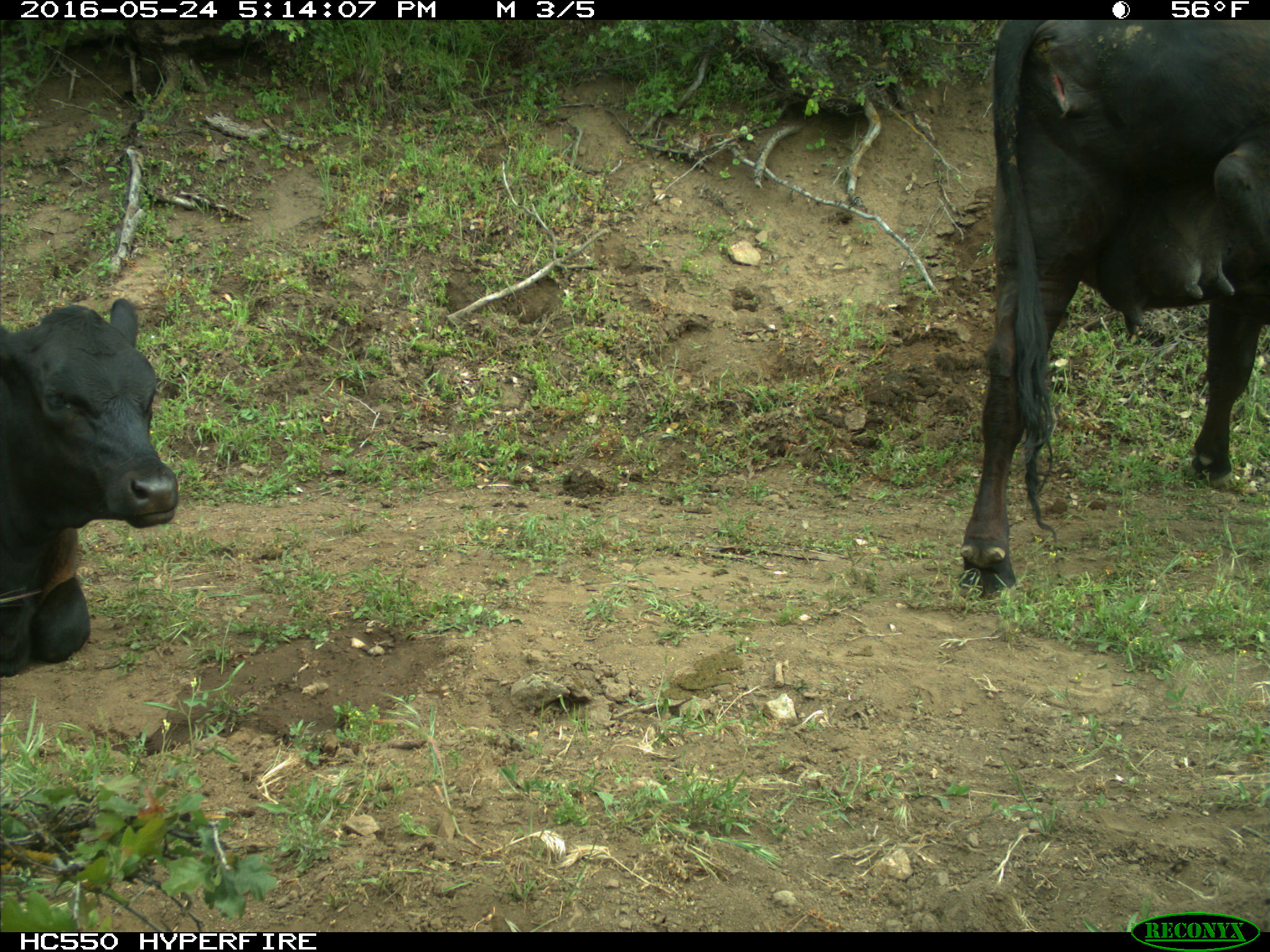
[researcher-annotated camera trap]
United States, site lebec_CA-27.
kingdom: Animalia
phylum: Chordata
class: Mammalia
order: Artiodactyla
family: Bovidae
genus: Bos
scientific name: Bos taurus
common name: domestic cow